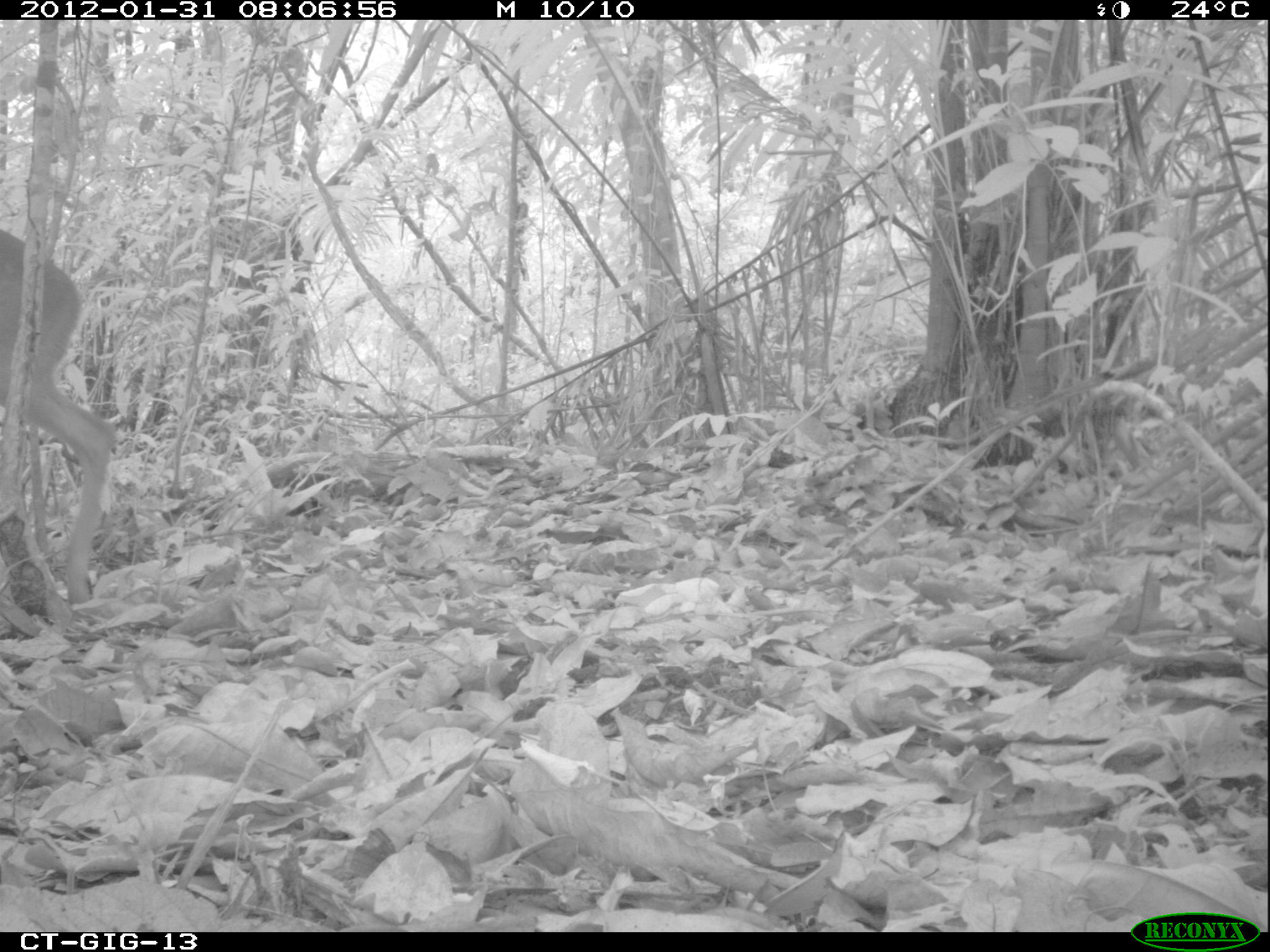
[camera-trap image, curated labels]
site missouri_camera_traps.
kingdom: Animalia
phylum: Chordata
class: Mammalia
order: Artiodactyla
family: Cervidae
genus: Odocoileus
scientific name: Odocoileus virginianus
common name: white-tailed deer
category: white tailed deer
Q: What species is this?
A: White tailed deer (white-tailed deer) (Odocoileus virginianus).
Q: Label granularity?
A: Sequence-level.